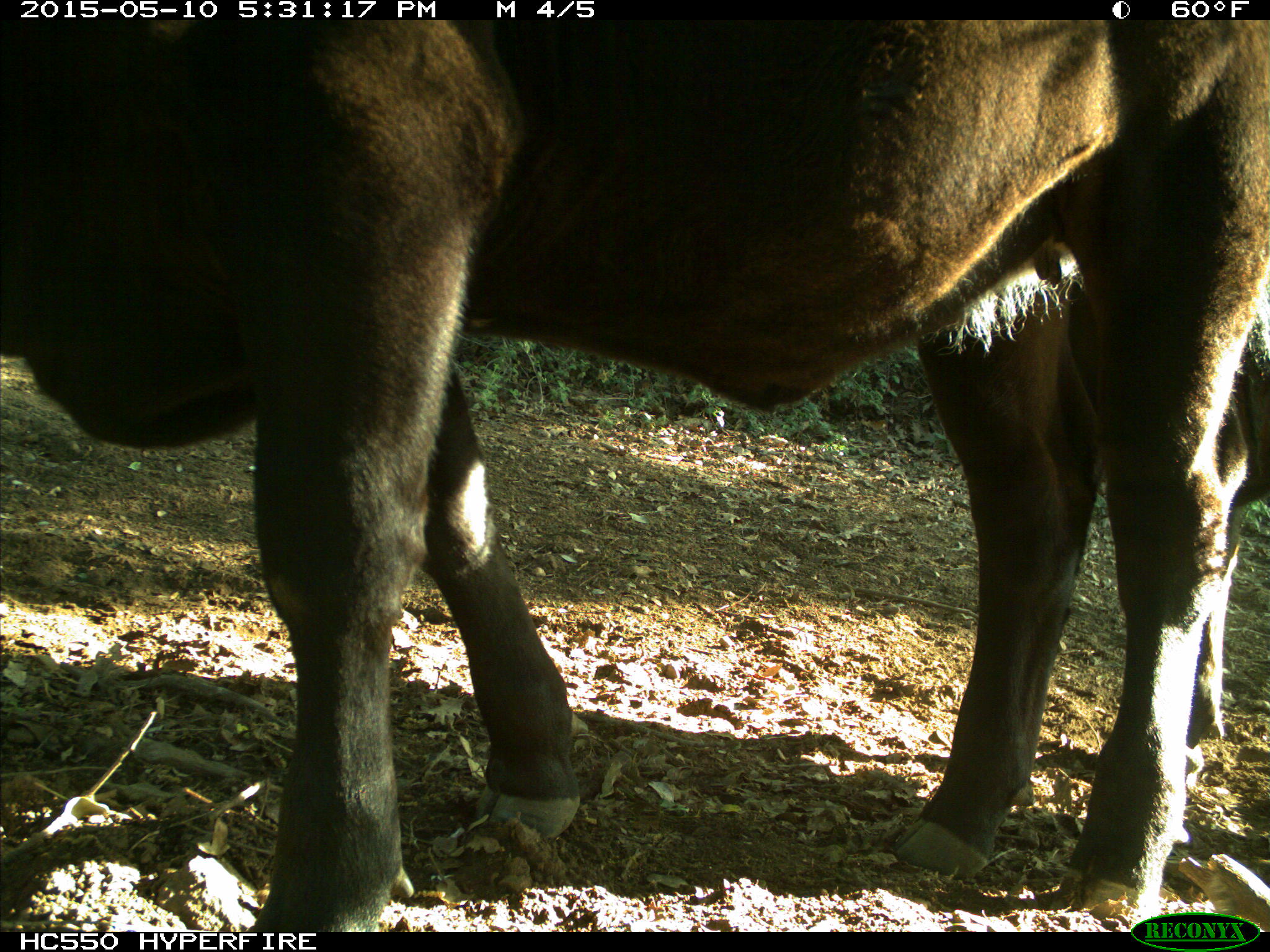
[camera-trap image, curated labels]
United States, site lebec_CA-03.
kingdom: Animalia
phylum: Chordata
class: Mammalia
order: Artiodactyla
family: Bovidae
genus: Bos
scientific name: Bos taurus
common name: domestic cow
Bos taurus (domestic cow).